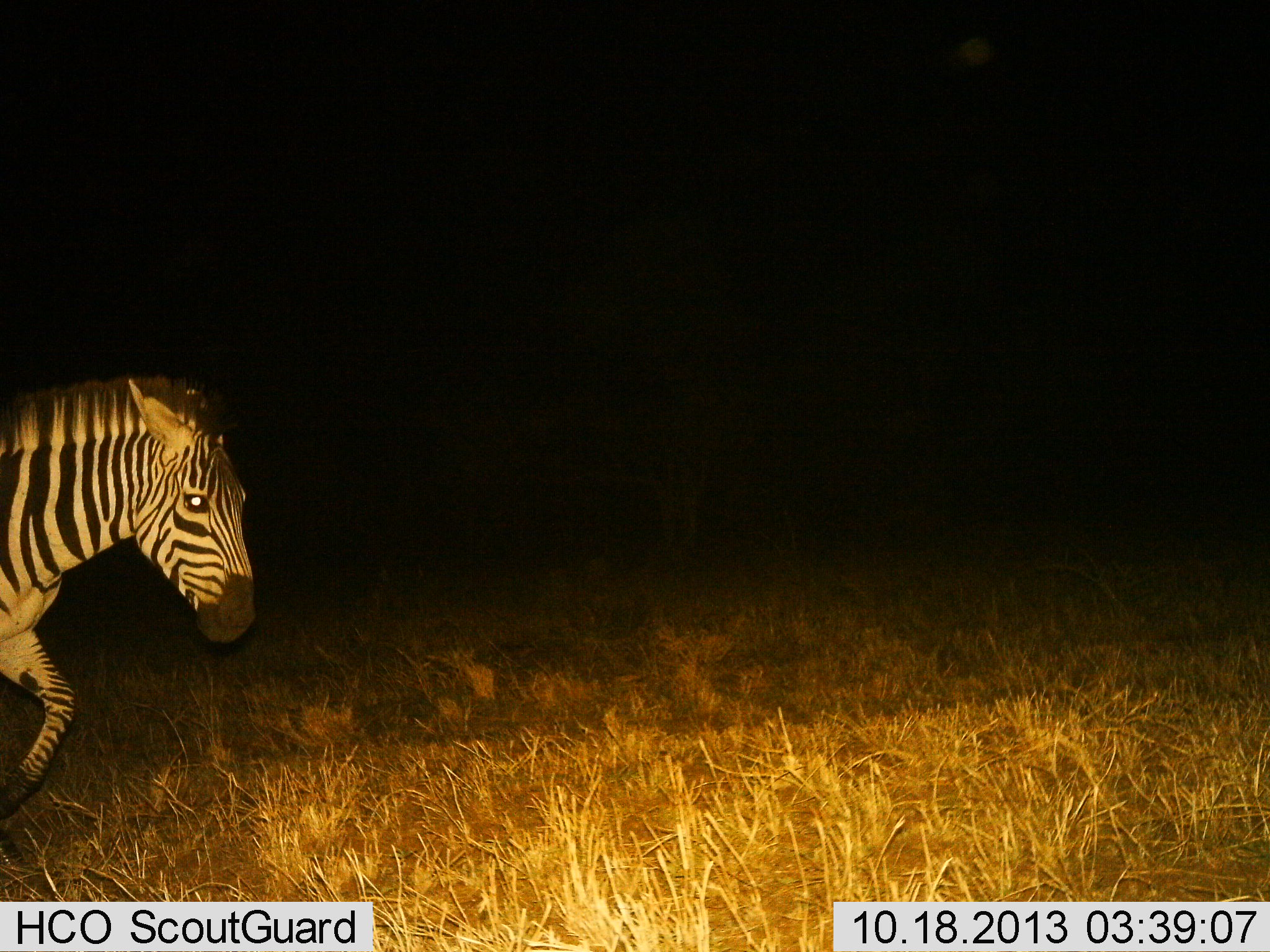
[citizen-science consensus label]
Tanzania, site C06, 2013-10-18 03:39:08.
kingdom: Animalia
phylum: Chordata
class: Mammalia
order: Perissodactyla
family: Equidae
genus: Equus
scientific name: Equus quagga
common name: plains zebra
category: zebra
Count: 1.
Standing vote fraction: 10%.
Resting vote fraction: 0%.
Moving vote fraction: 100%.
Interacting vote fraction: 0%.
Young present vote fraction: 0%.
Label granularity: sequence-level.